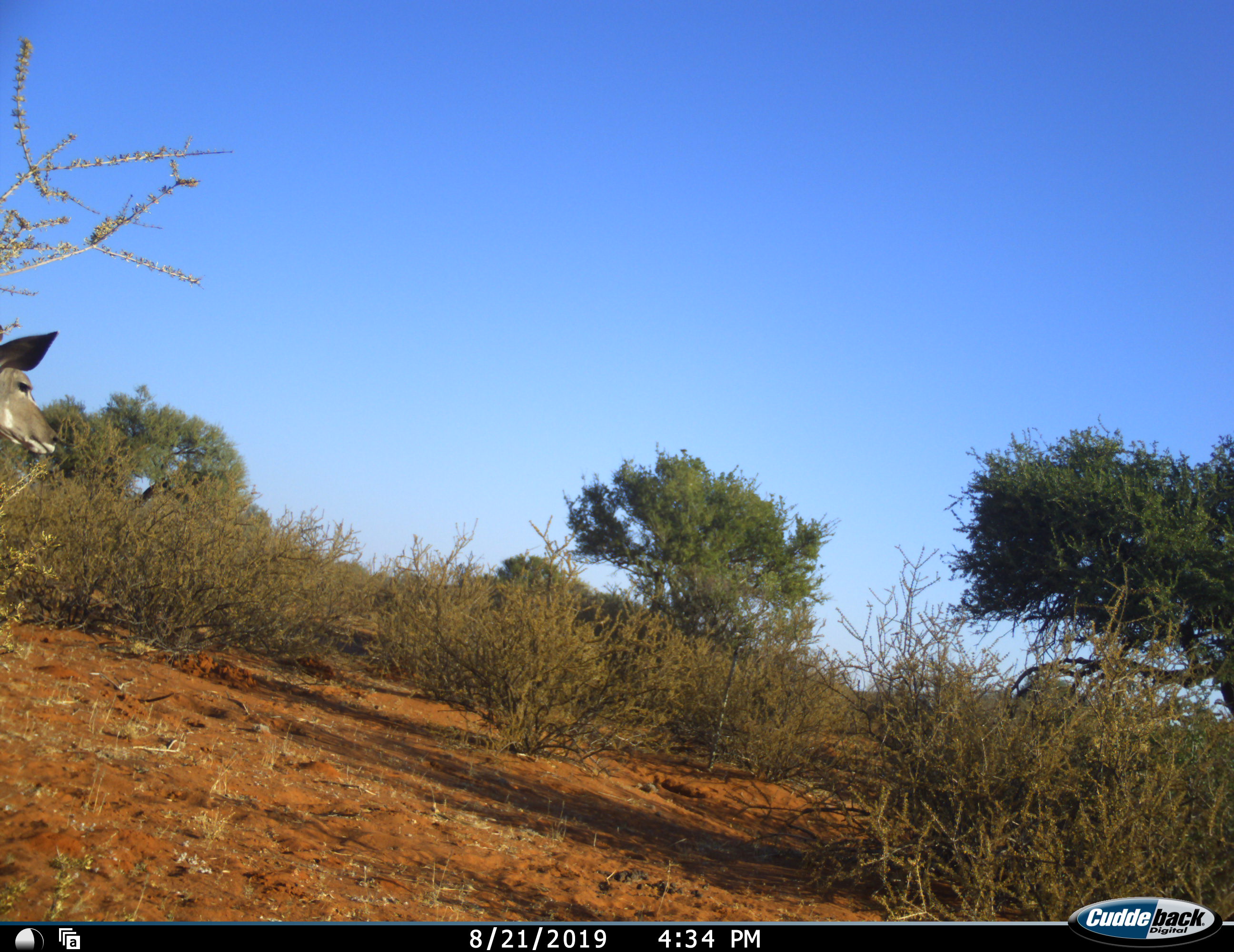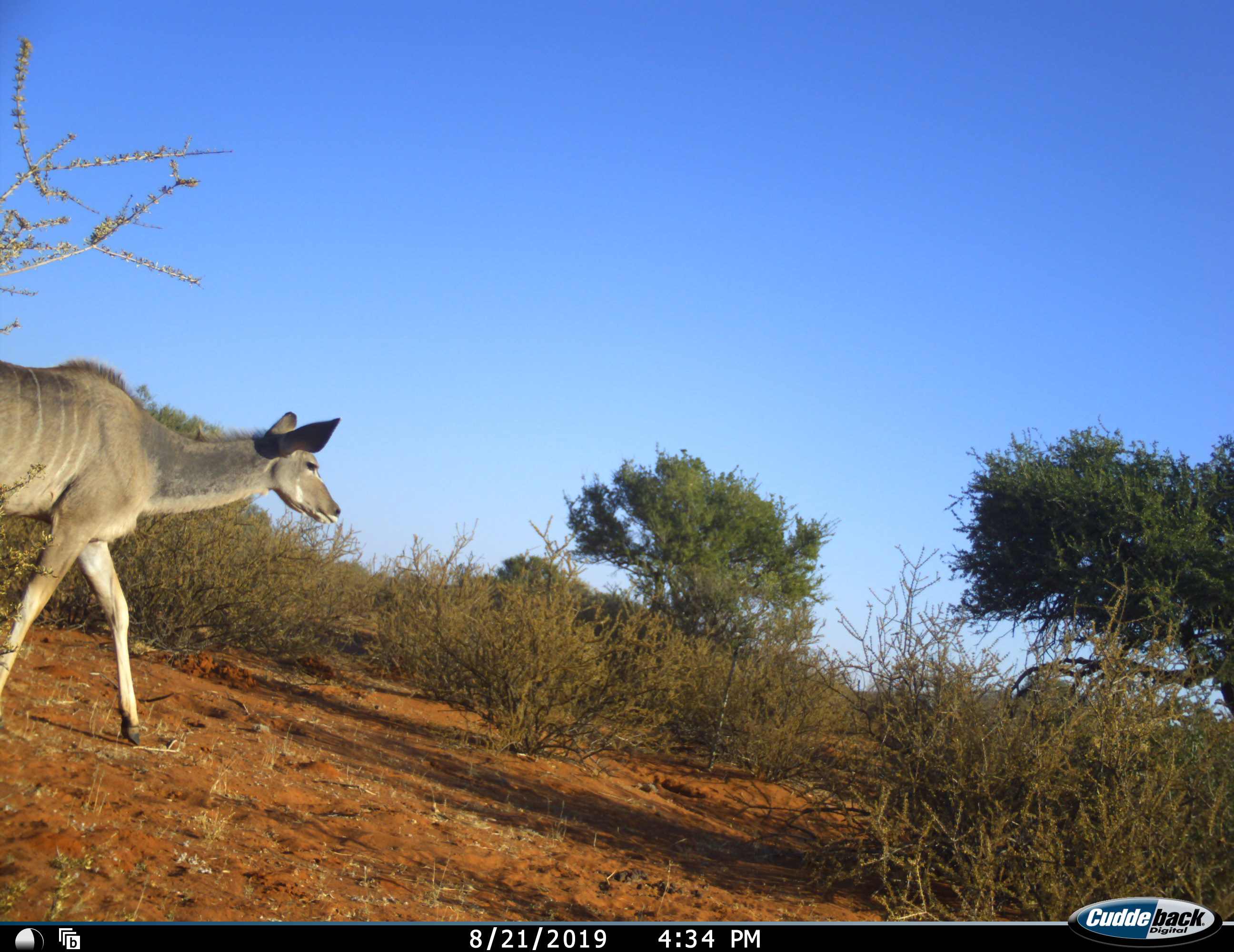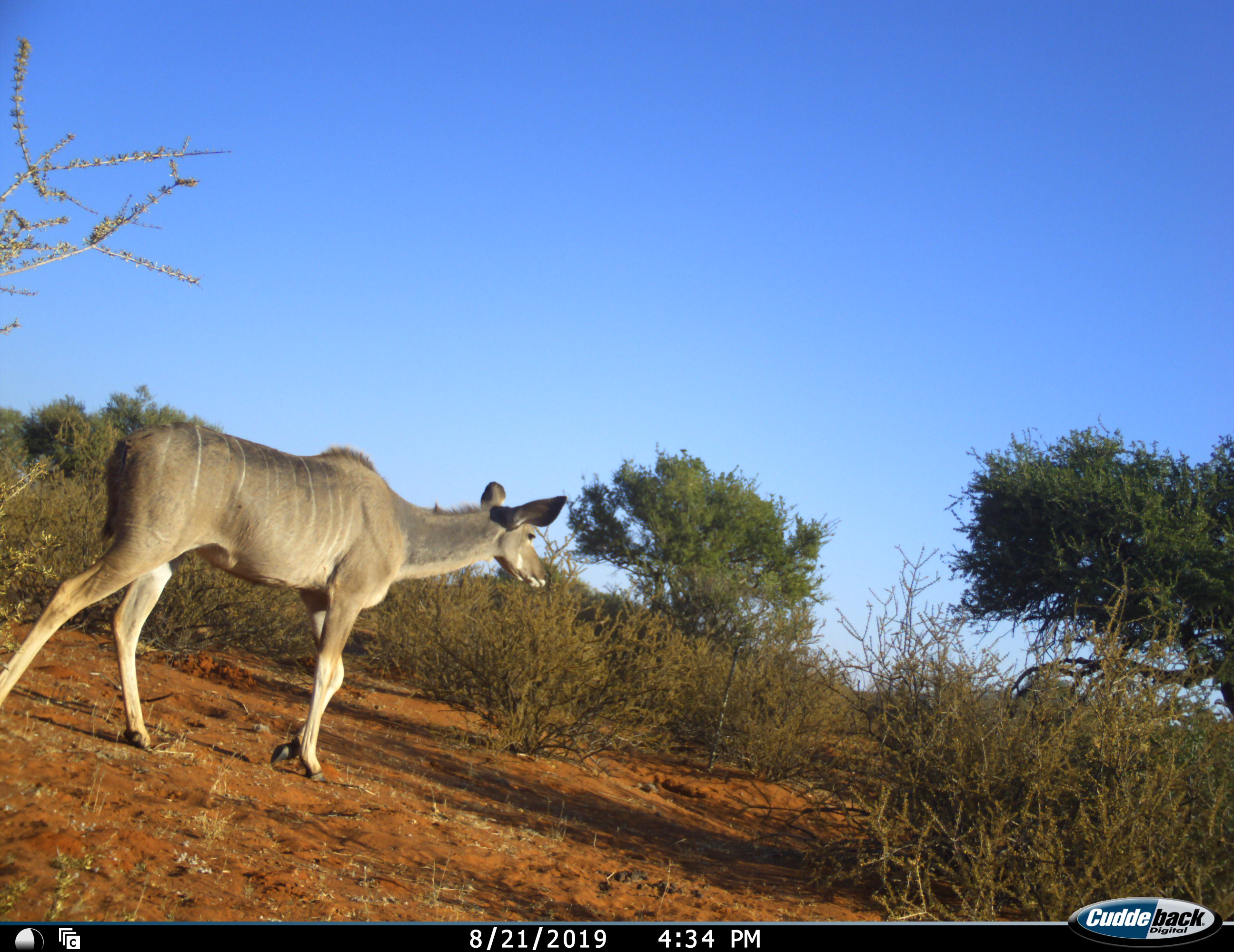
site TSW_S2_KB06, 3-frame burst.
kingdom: Animalia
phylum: Chordata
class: Mammalia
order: Artiodactyla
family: Bovidae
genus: Tragelaphus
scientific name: Tragelaphus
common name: kudu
Kudu (Tragelaphus), count 1. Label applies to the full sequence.